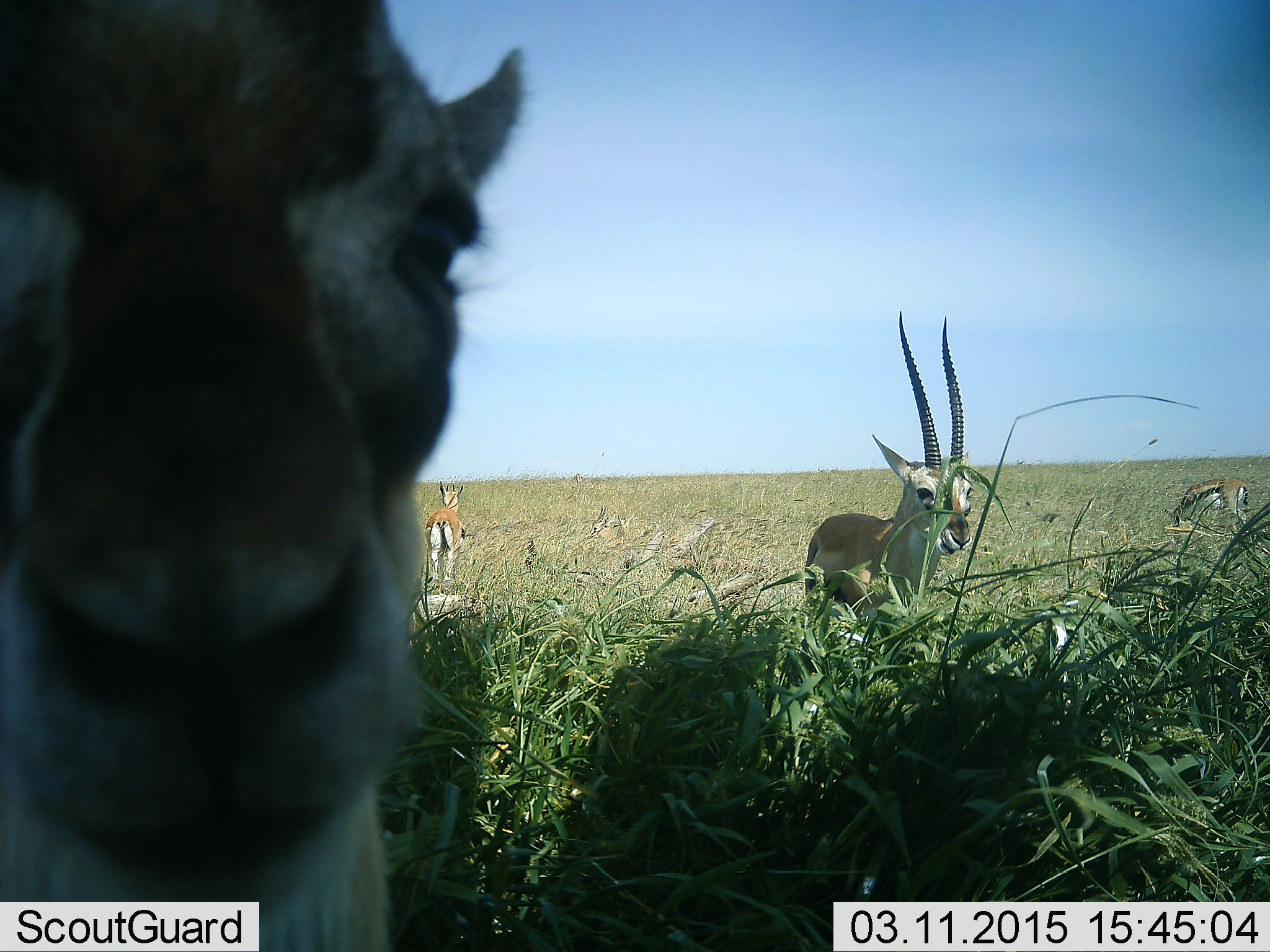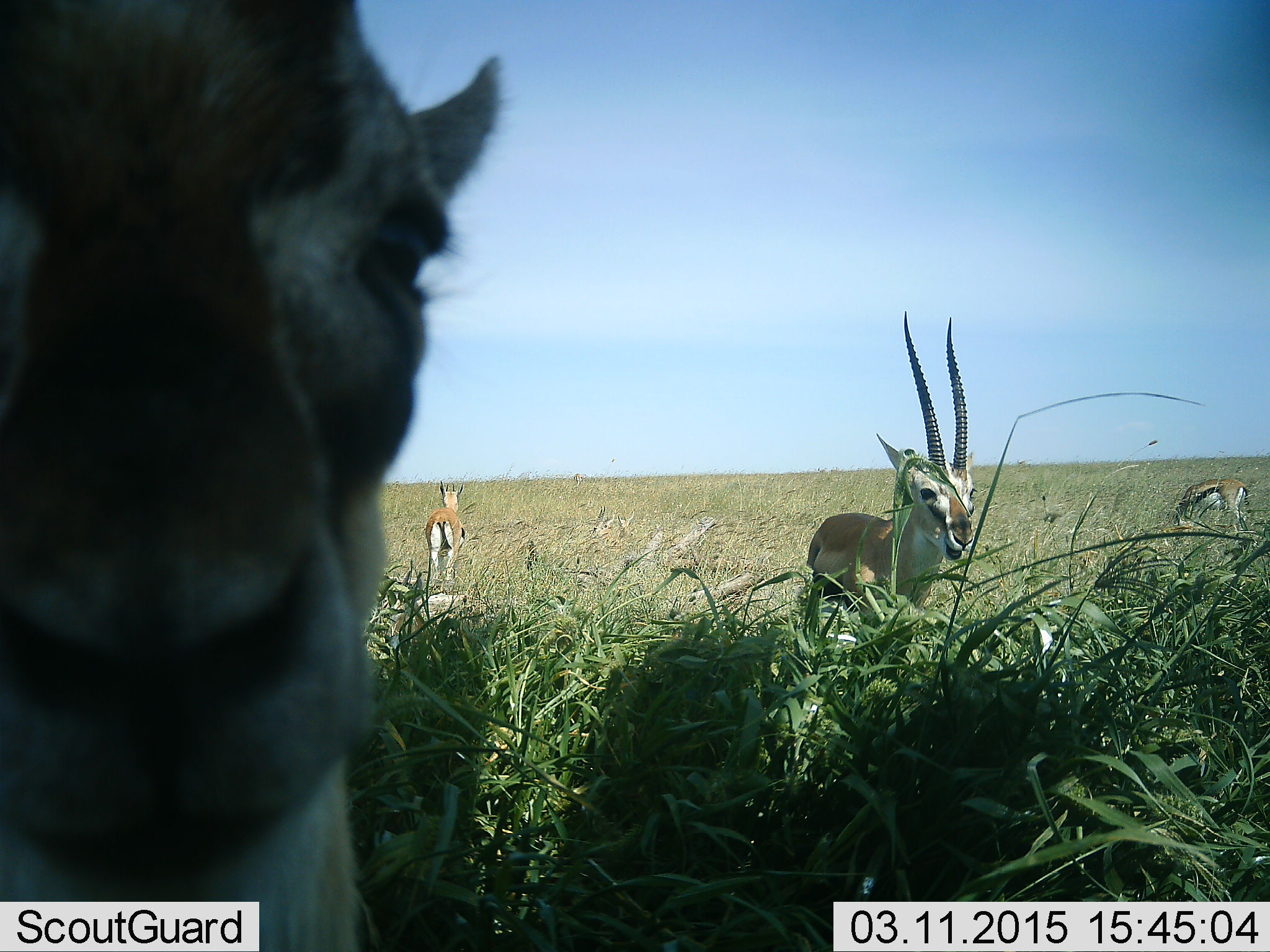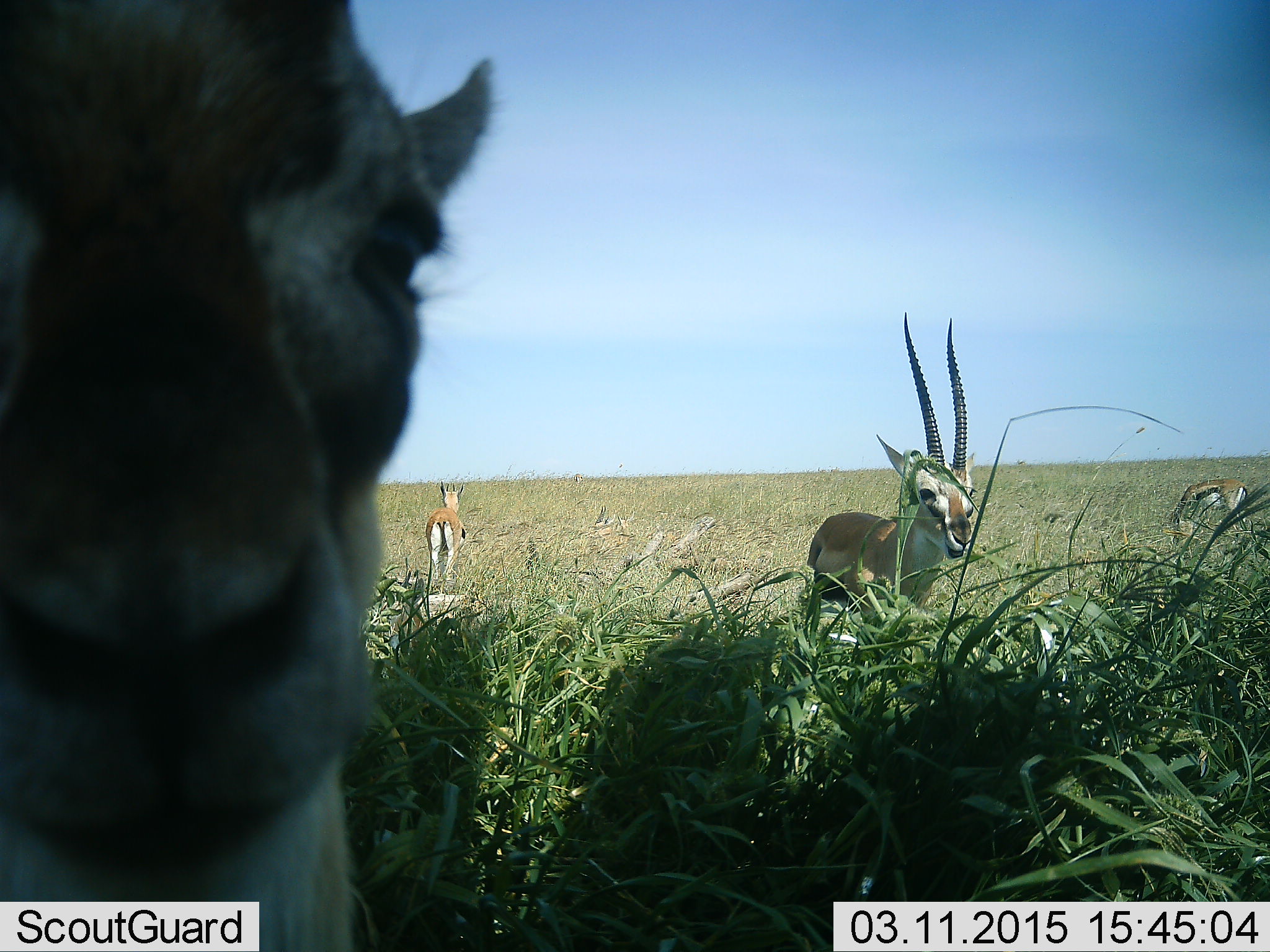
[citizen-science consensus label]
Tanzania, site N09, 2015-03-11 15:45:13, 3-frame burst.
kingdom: Animalia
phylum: Chordata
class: Mammalia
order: Artiodactyla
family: Bovidae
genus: Eudorcas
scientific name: Eudorcas thomsonii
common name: thomson's gazelle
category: gazellethomsons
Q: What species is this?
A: Gazellethomsons (thomson's gazelle) (Eudorcas thomsonii).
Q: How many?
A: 4.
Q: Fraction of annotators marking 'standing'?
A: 90%.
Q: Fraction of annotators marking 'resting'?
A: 0%.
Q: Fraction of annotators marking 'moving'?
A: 0%.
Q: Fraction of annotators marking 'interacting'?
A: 0%.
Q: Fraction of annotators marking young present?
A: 0%.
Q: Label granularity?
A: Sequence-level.